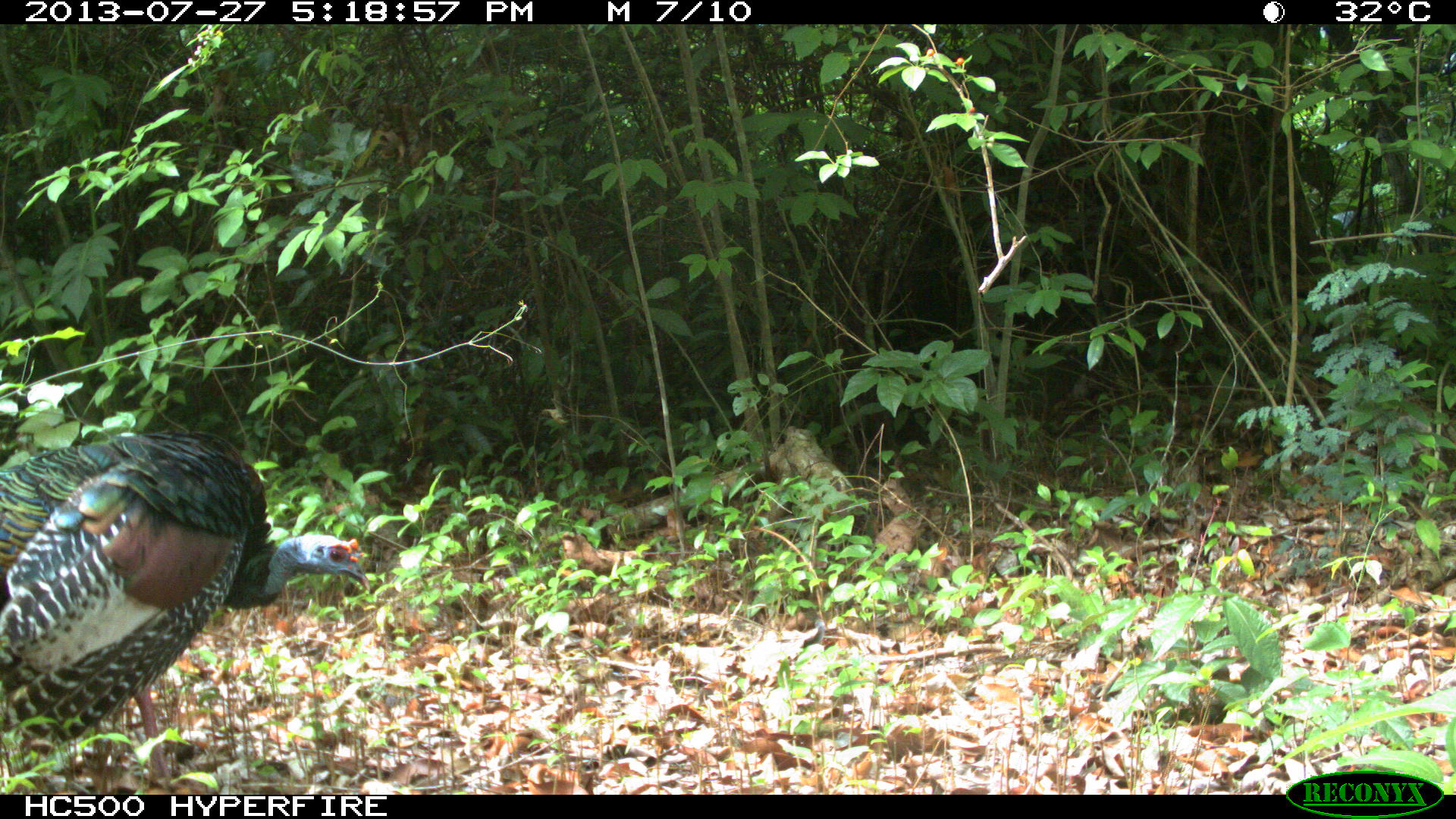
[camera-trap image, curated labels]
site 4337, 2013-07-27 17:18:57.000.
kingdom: Animalia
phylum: Chordata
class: Aves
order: Galliformes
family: Phasianidae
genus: Meleagris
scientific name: Meleagris ocellata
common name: ocellated turkey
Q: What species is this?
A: Meleagris ocellata (ocellated turkey).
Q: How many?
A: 1.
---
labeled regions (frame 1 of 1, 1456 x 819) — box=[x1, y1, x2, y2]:
meleagris ocellata: box=[0, 431, 372, 787]